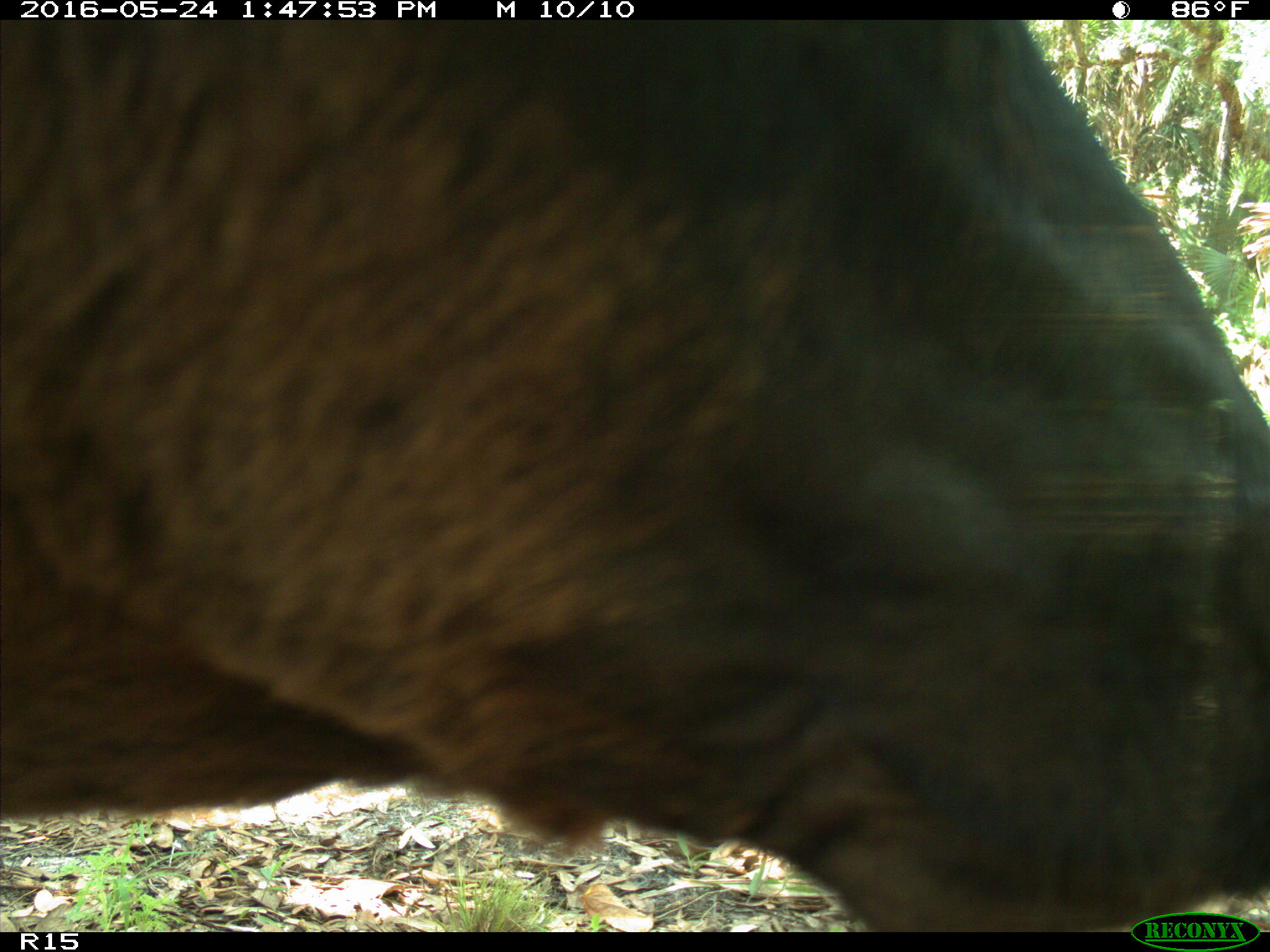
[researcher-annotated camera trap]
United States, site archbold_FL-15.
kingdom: Animalia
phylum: Chordata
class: Mammalia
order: Artiodactyla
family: Bovidae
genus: Bos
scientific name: Bos taurus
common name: domestic cow